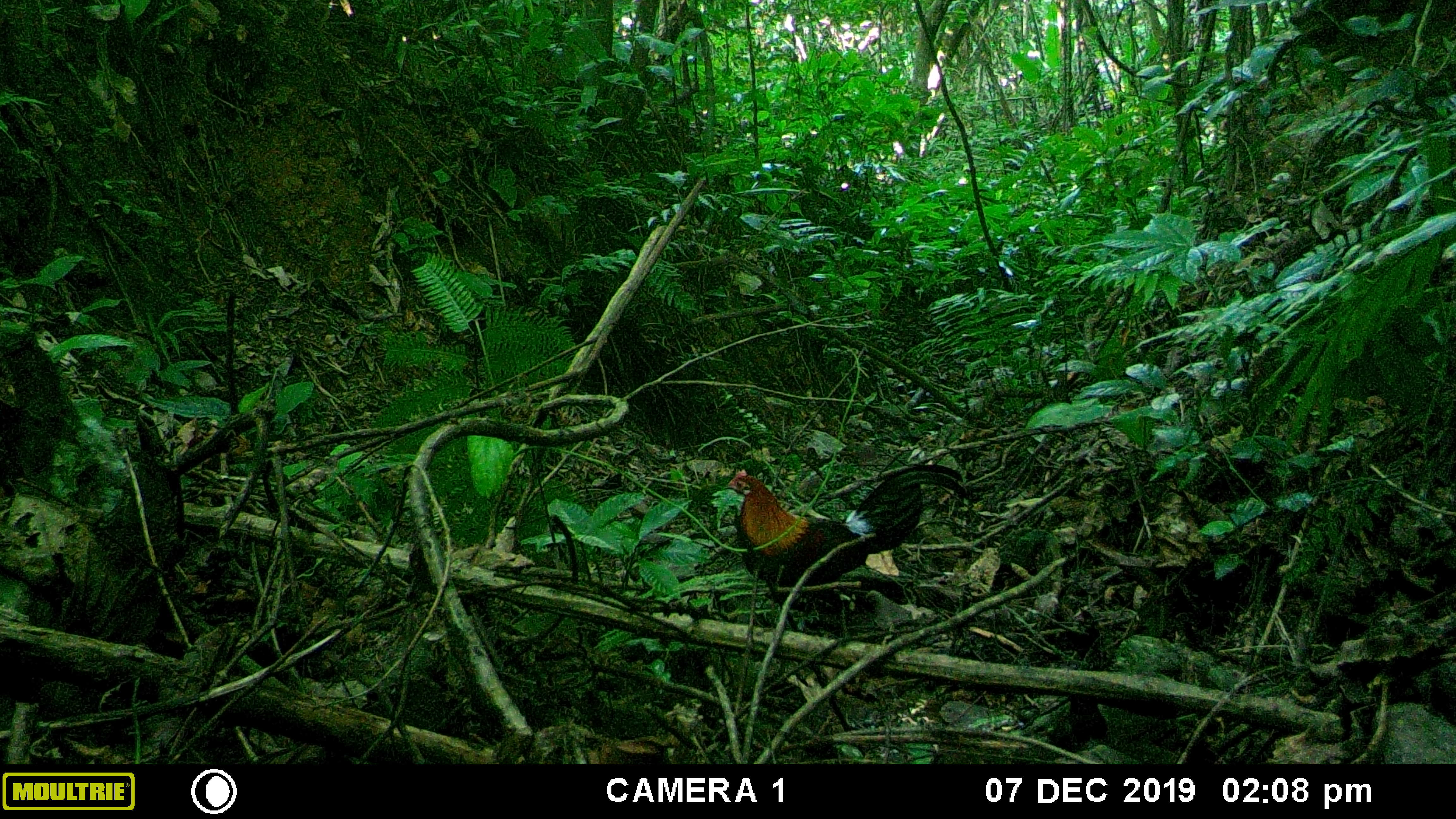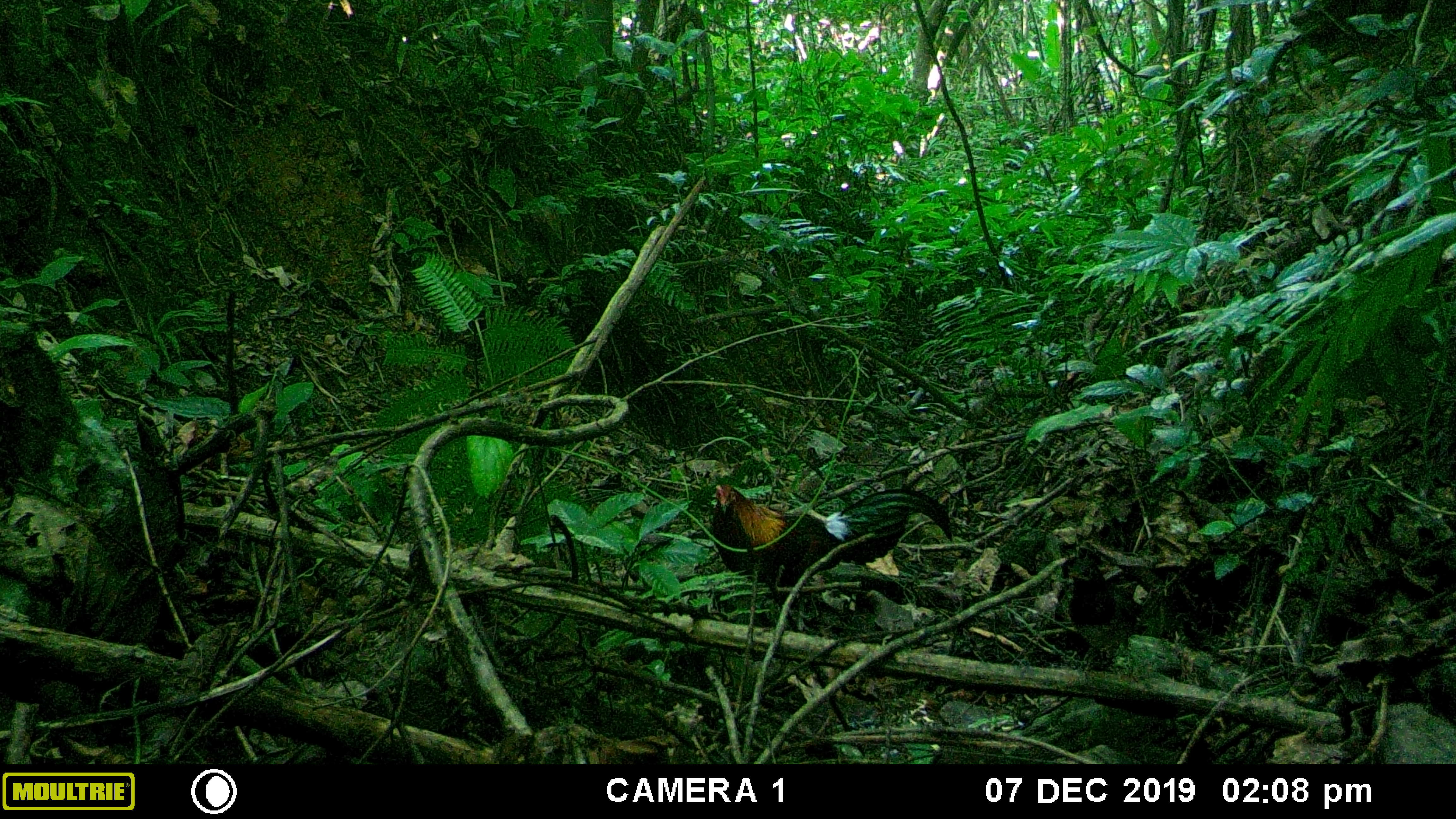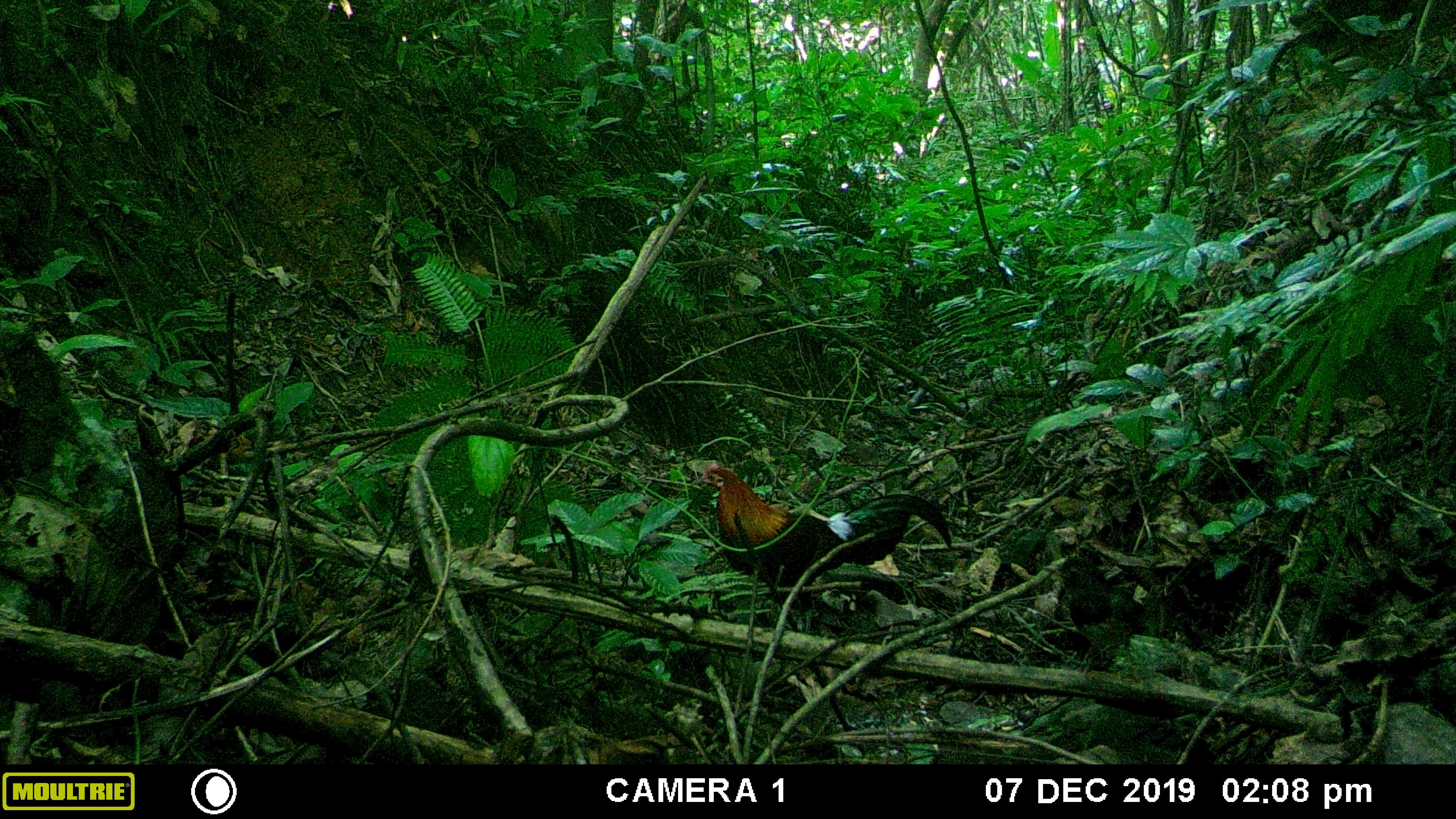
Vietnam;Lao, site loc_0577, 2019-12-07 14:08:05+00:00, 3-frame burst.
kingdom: Animalia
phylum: Chordata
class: Aves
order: Galliformes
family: Phasianidae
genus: Gallus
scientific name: Gallus gallus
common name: red junglefowl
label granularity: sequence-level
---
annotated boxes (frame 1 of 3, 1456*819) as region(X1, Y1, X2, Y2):
red junglefowl: region(724, 464, 967, 588)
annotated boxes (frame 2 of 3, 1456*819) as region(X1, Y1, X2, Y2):
red junglefowl: region(711, 484, 952, 587)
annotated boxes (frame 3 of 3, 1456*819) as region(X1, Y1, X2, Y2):
red junglefowl: region(697, 461, 952, 610)